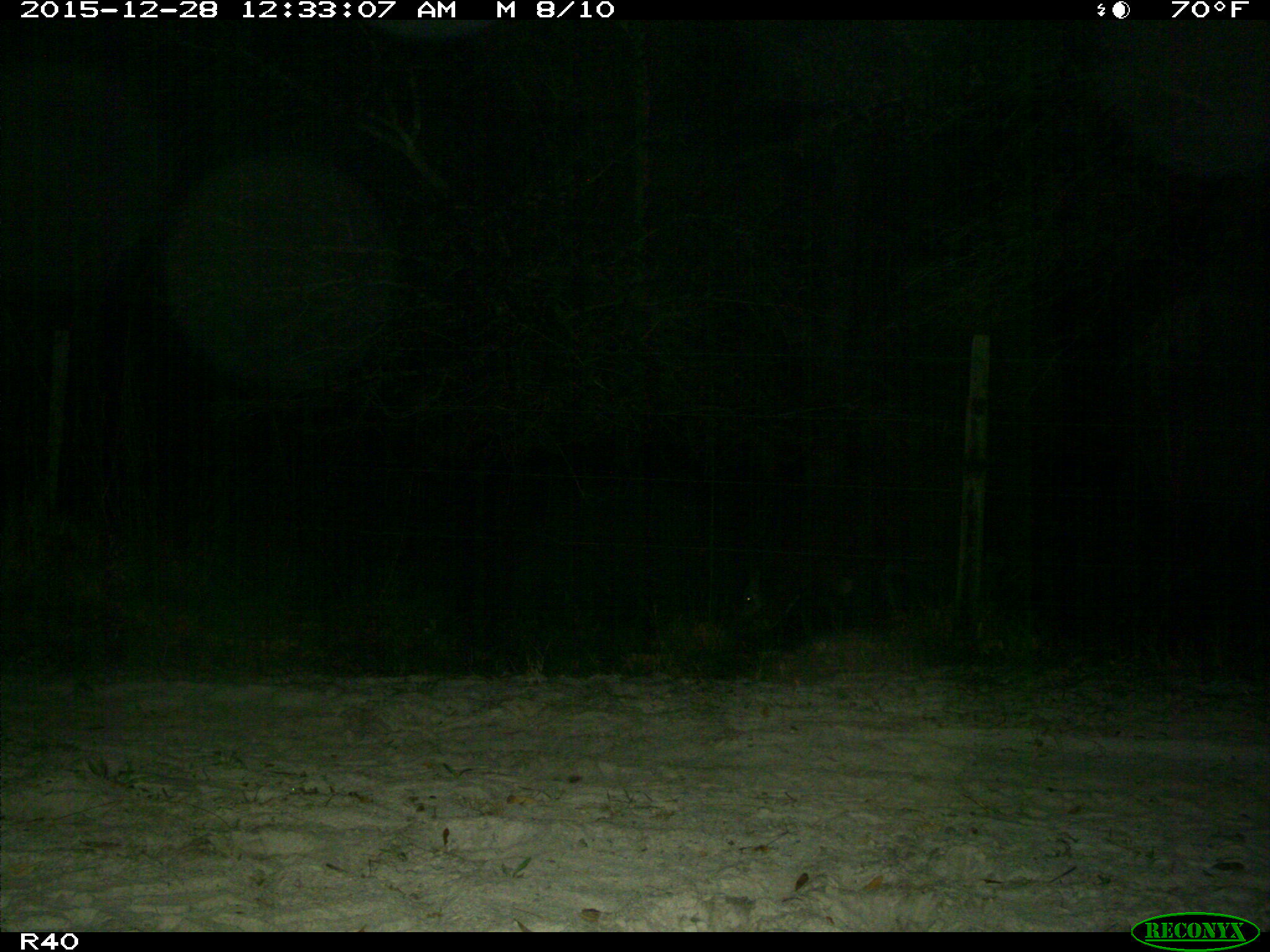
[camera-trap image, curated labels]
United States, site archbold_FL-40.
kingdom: Animalia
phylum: Chordata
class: Mammalia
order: Artiodactyla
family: Bovidae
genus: Bos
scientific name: Bos taurus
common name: domestic cow